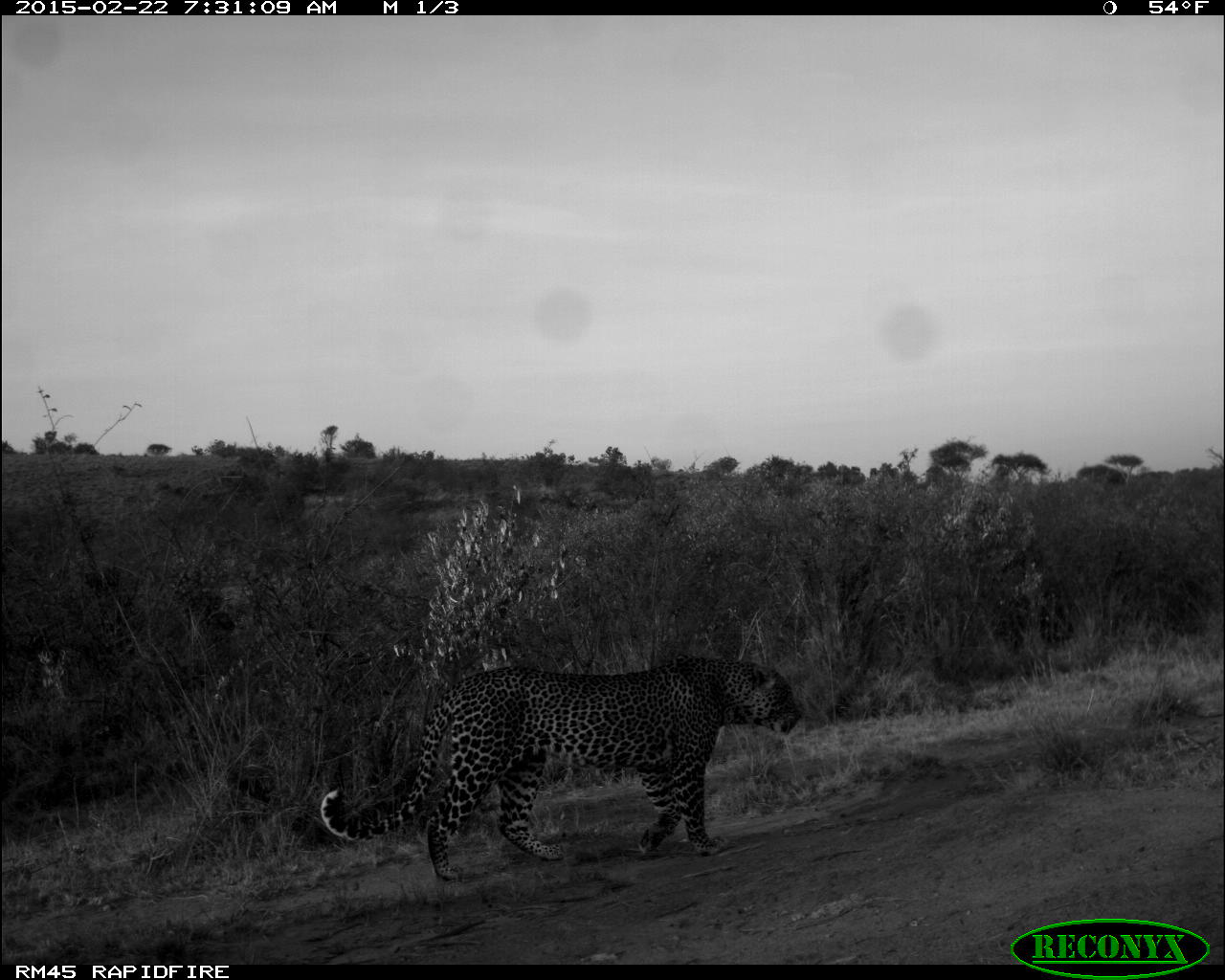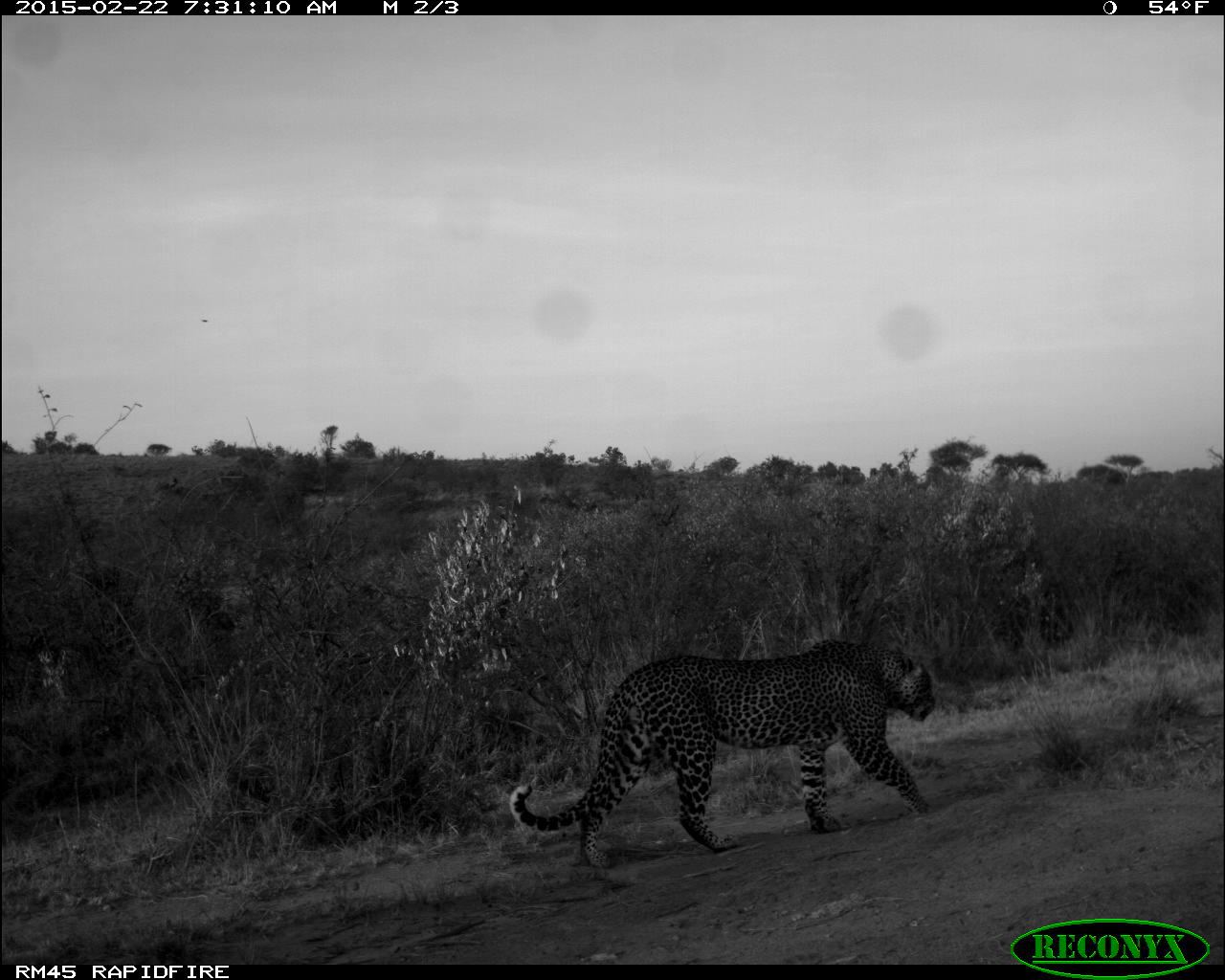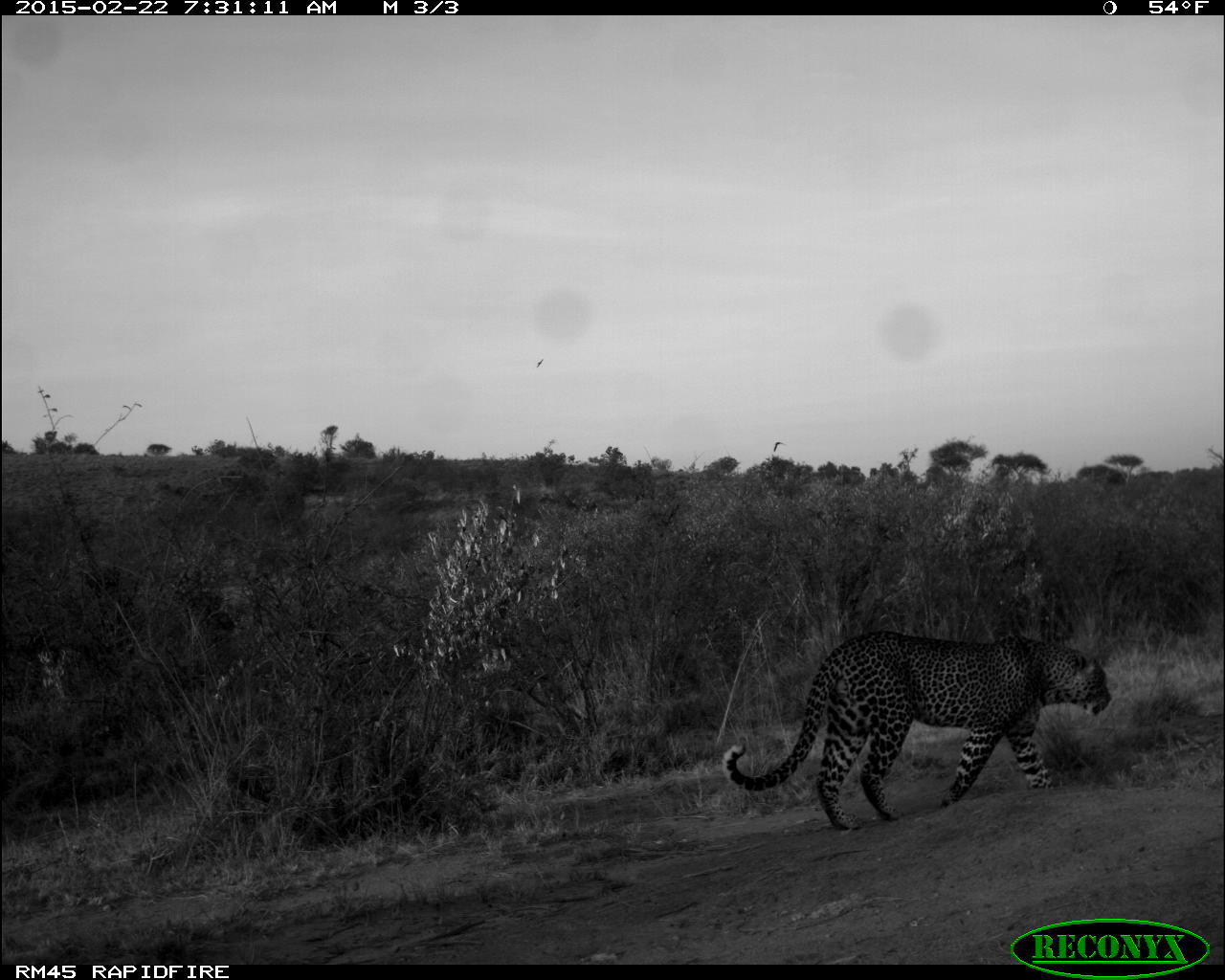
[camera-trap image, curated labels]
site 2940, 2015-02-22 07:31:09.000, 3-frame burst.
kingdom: Animalia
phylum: Chordata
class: Mammalia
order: Carnivora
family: Felidae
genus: Panthera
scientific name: Panthera pardus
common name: leopard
Panthera pardus (leopard), count 1.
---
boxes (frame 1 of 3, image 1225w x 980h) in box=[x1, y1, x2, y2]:
panthera pardus: box=[319, 656, 804, 878]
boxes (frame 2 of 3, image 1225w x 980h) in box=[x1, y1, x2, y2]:
panthera pardus: box=[508, 639, 938, 870]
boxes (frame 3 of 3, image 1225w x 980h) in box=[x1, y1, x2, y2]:
panthera pardus: box=[720, 631, 1111, 830]